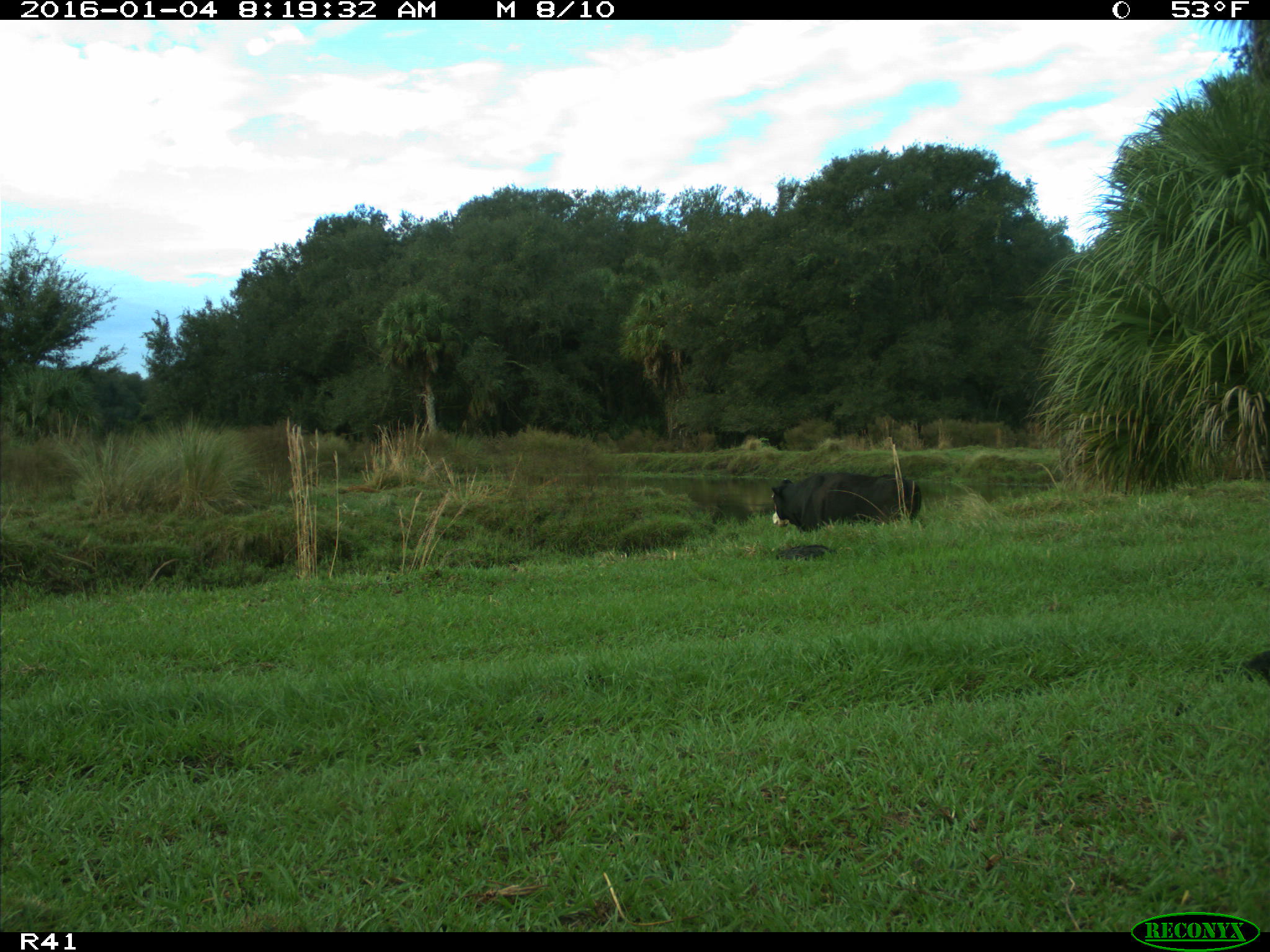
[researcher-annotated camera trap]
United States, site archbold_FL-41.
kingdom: Animalia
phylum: Chordata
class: Mammalia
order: Artiodactyla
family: Bovidae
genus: Bos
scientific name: Bos taurus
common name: domestic cow